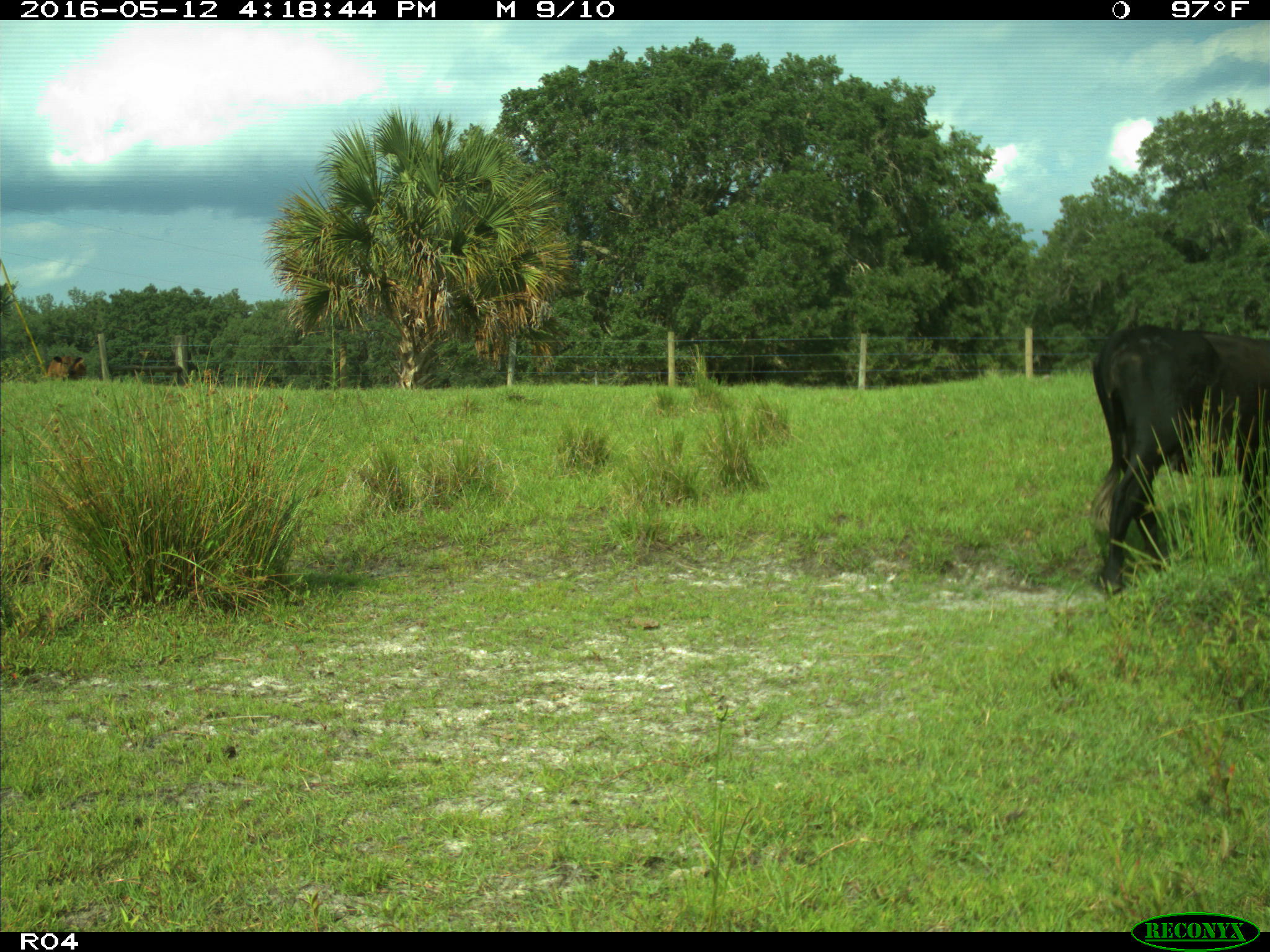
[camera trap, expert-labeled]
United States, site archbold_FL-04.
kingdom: Animalia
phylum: Chordata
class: Mammalia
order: Artiodactyla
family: Bovidae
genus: Bos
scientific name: Bos taurus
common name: domestic cow